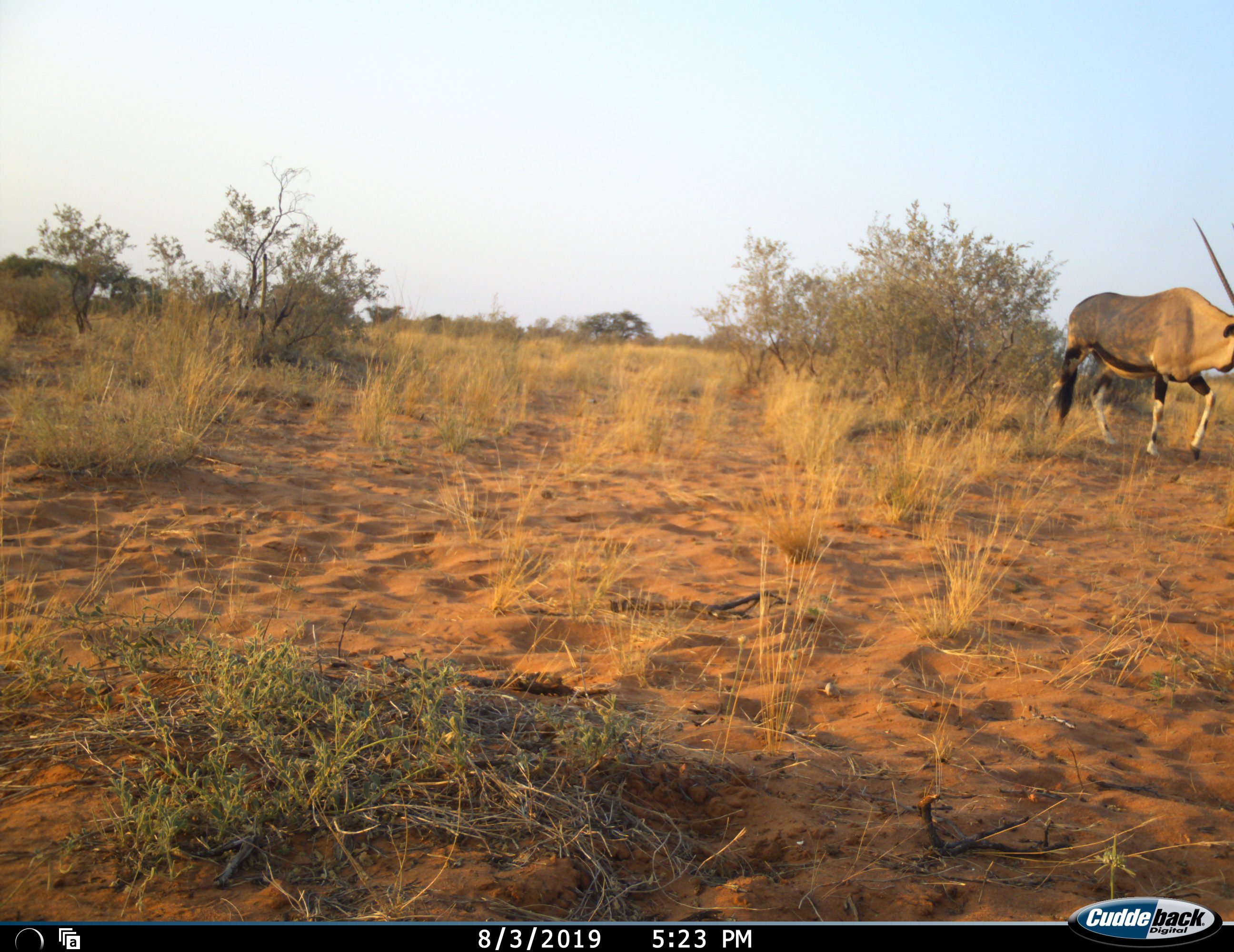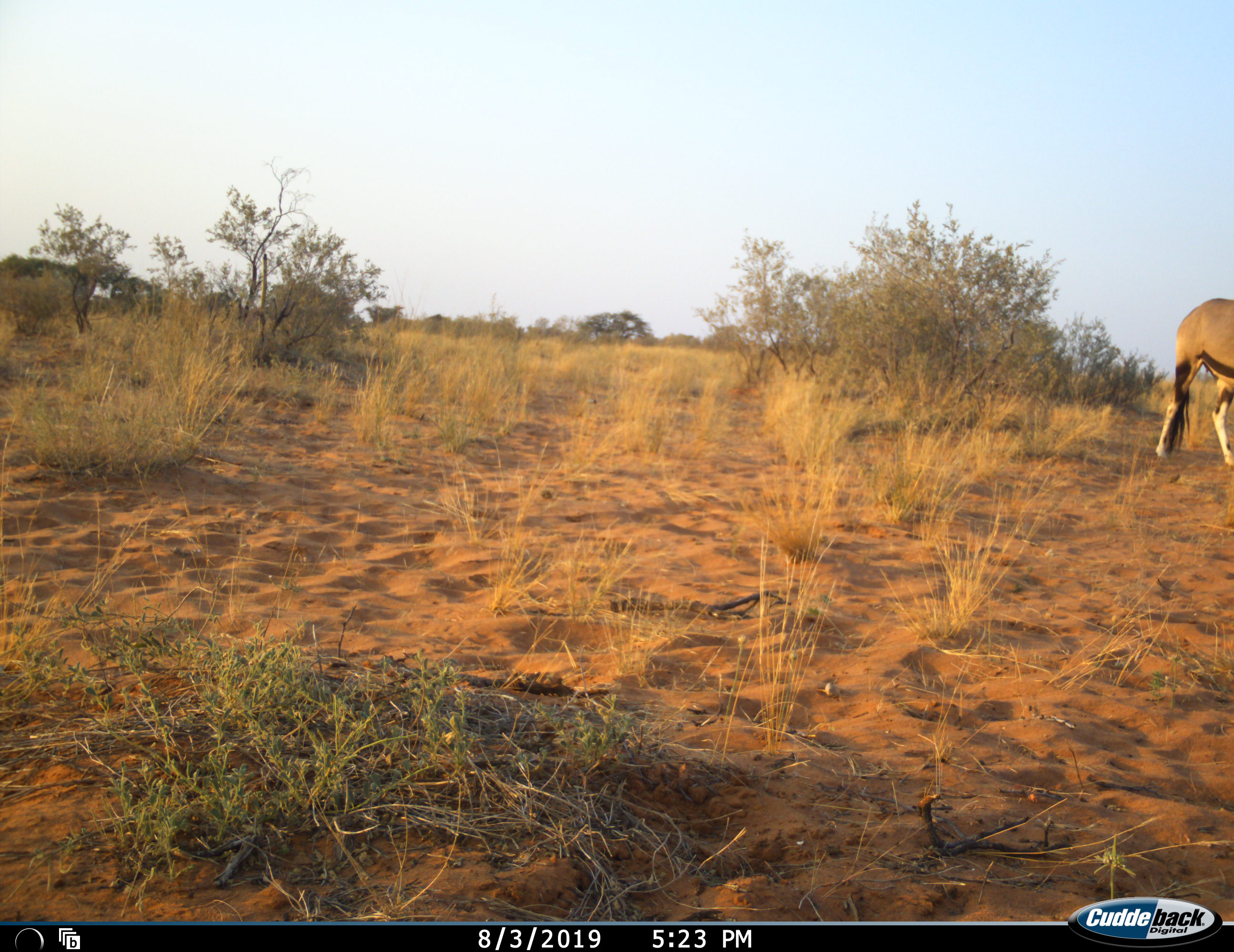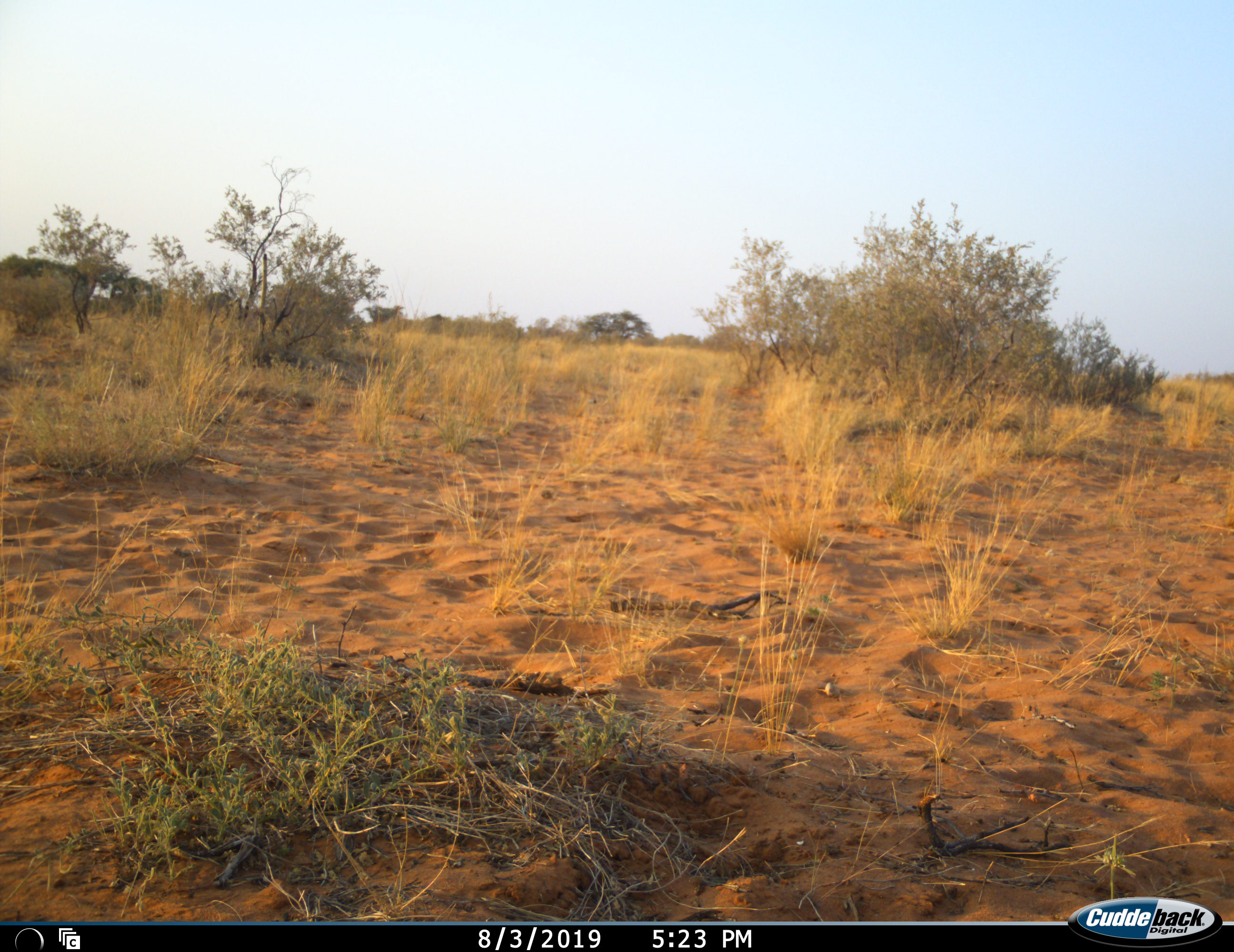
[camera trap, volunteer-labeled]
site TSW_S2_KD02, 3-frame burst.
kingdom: Animalia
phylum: Chordata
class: Mammalia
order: Artiodactyla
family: Bovidae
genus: Oryx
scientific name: Oryx gazella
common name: gemsbok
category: oryx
Oryx (gemsbok) (Oryx gazella), count 1. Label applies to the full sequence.